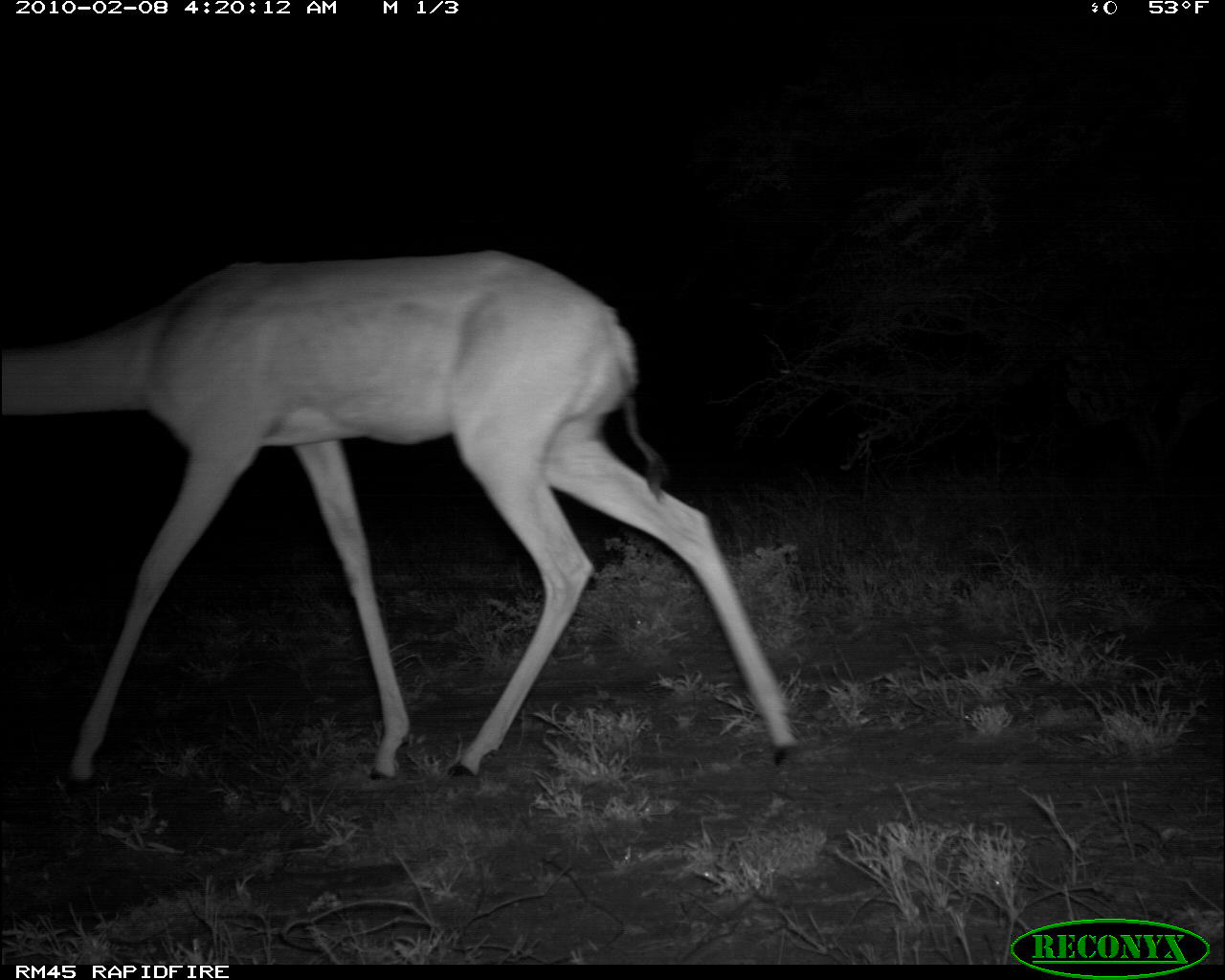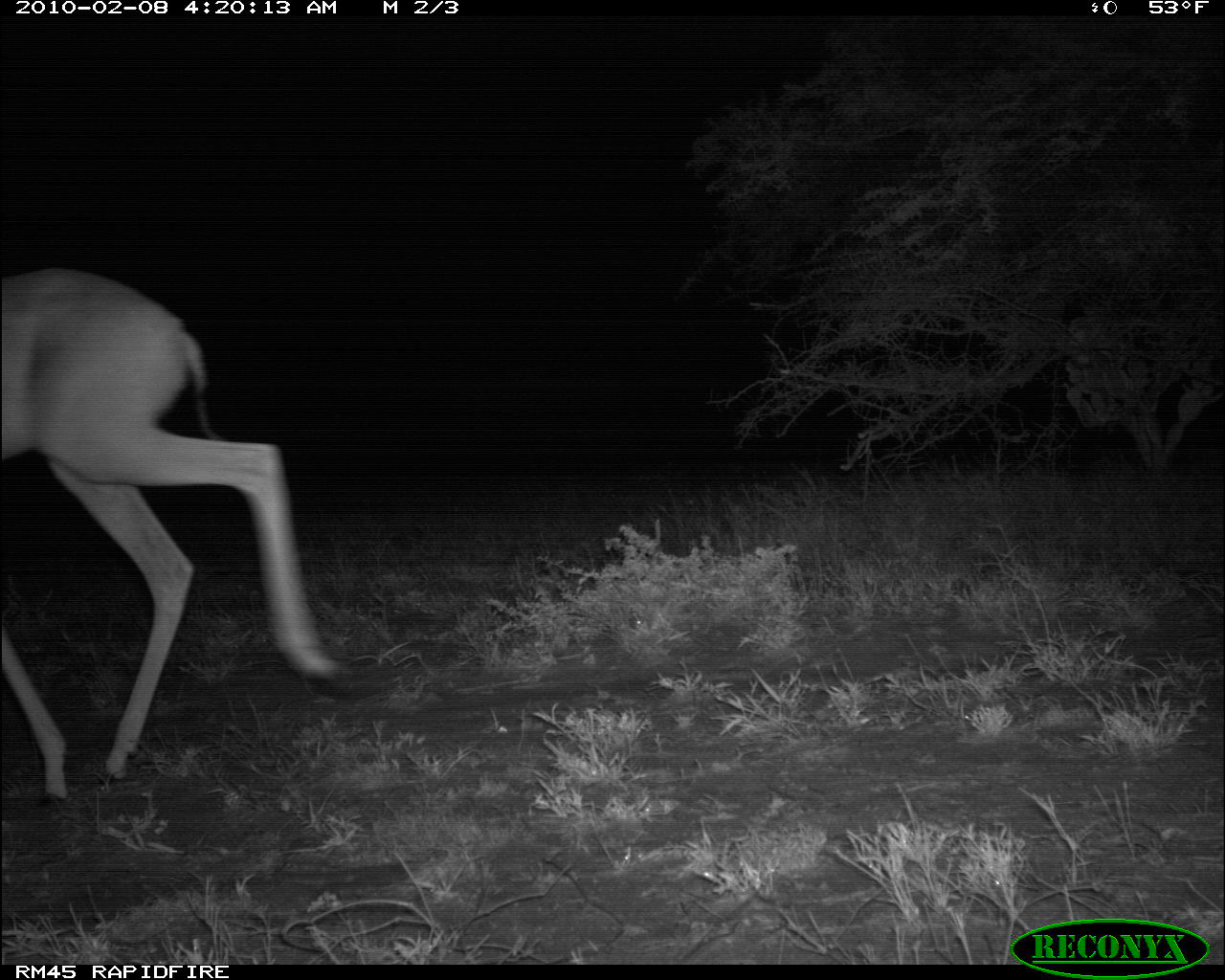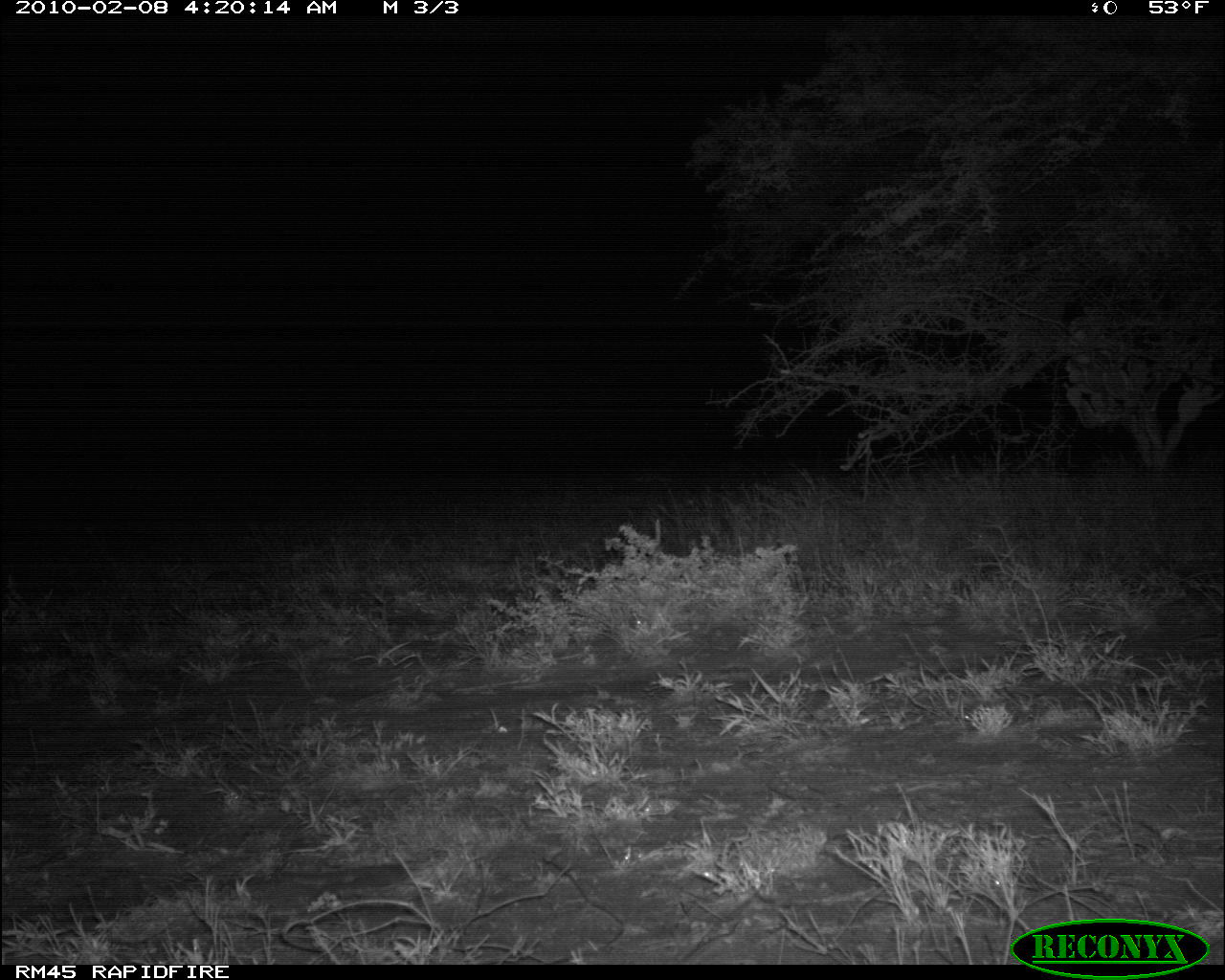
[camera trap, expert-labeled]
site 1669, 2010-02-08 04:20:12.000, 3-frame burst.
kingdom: Animalia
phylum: Chordata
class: Mammalia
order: Artiodactyla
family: Bovidae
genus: Litocranius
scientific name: Litocranius walleri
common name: gerenuk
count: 1